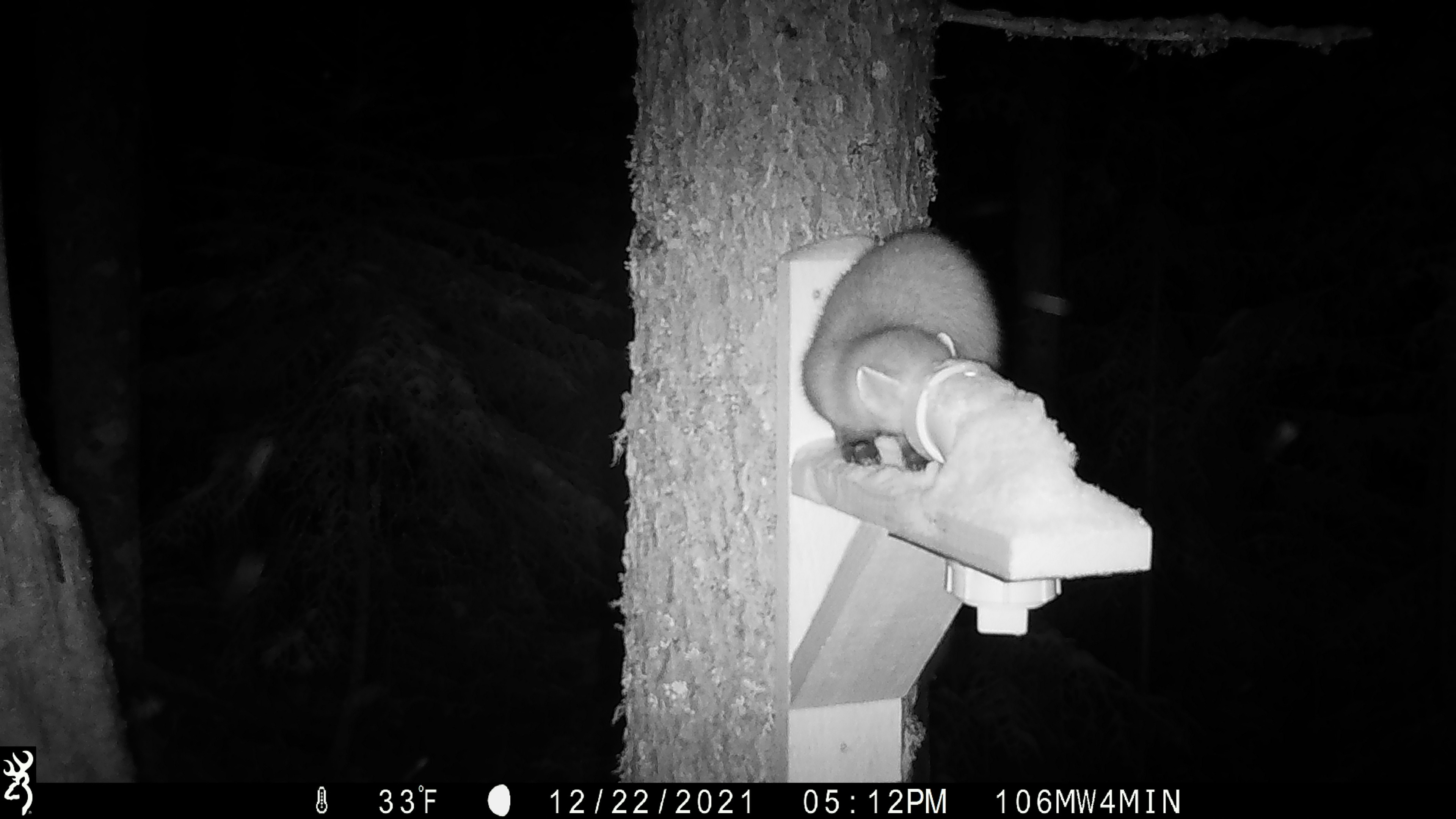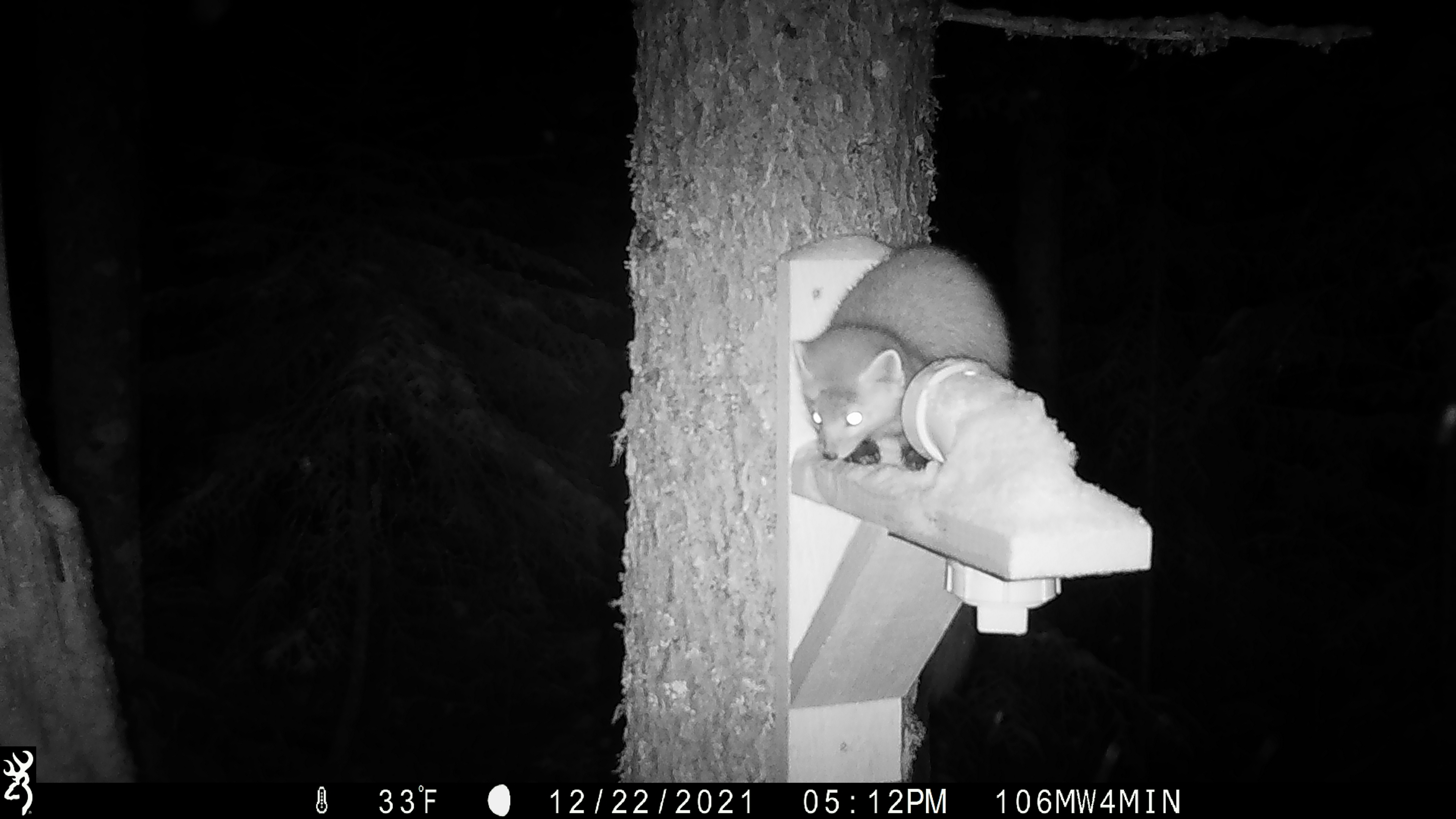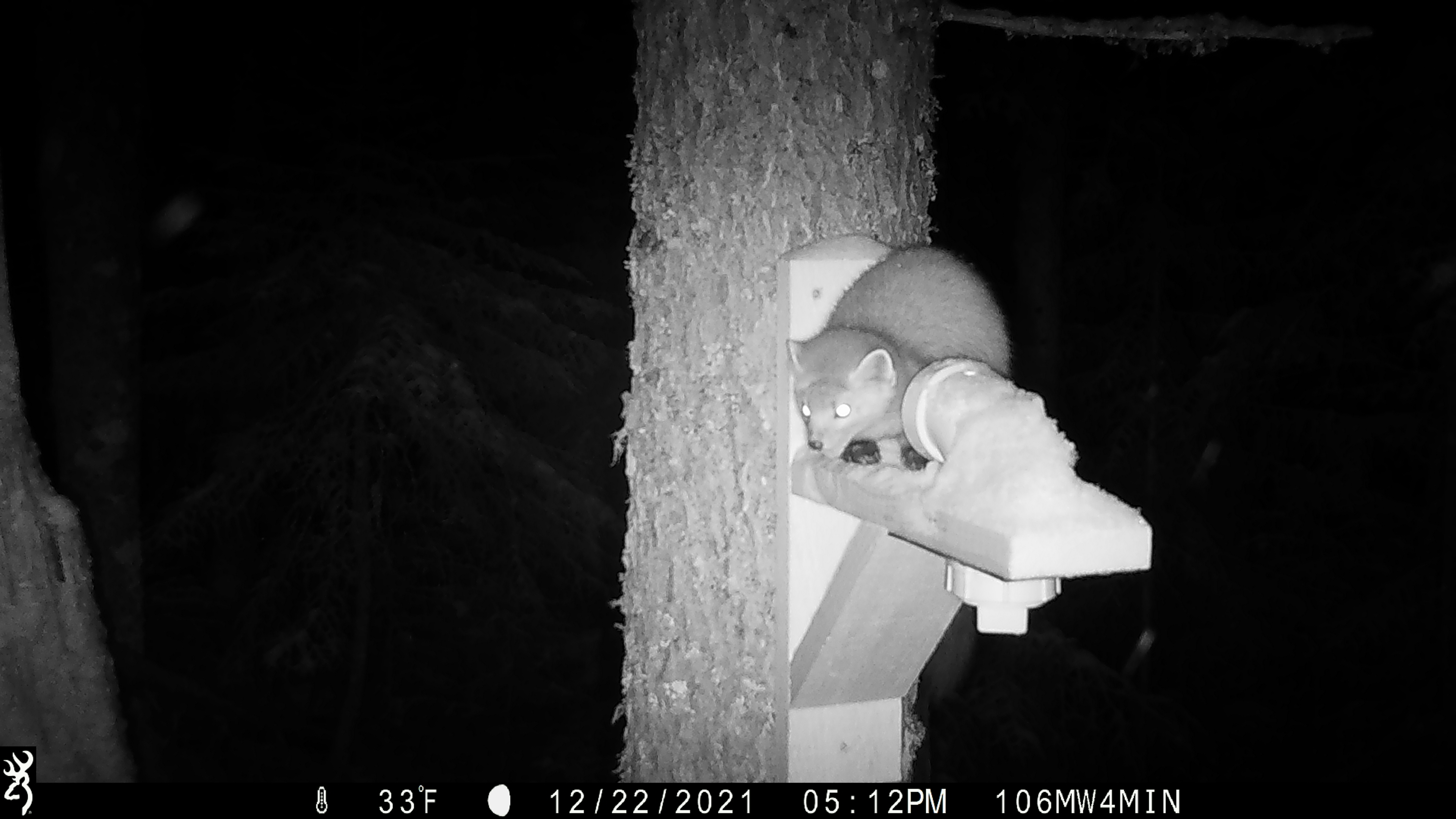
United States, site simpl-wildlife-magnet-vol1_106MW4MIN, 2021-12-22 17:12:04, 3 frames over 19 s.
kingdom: Animalia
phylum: Chordata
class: Mammalia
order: Carnivora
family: Mustelidae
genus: Martes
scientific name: Martes americana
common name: american marten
American marten (Martes americana).